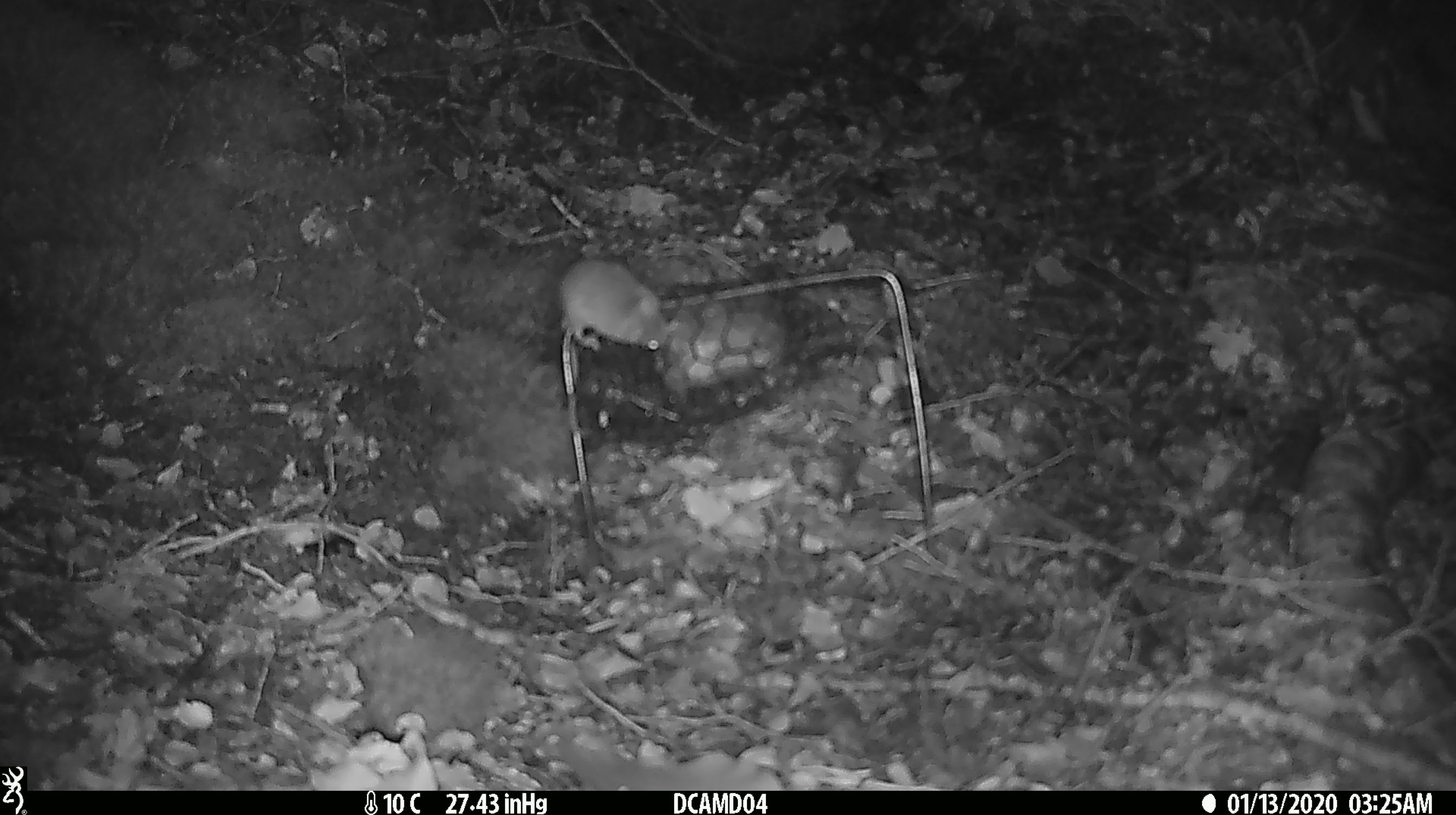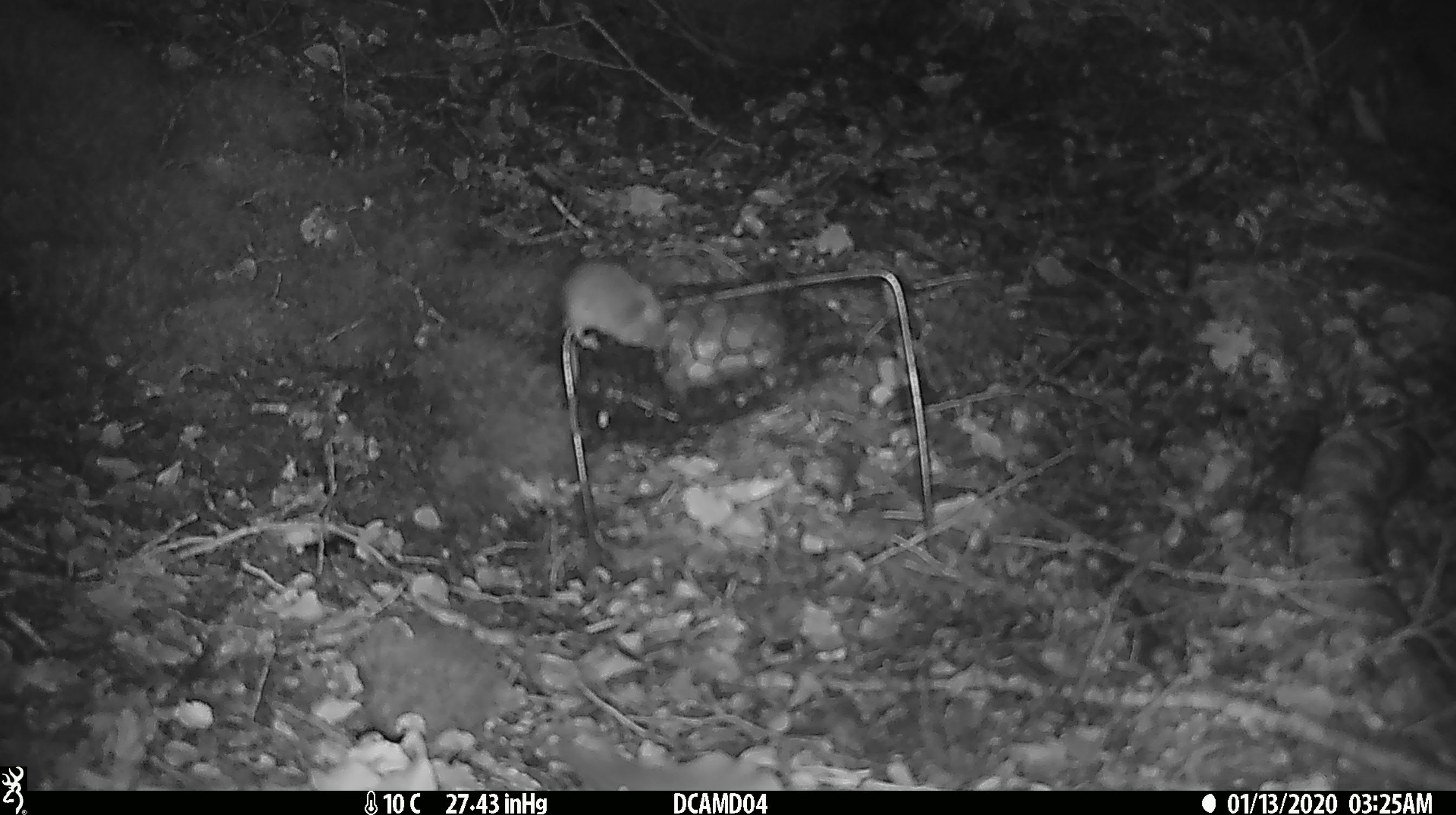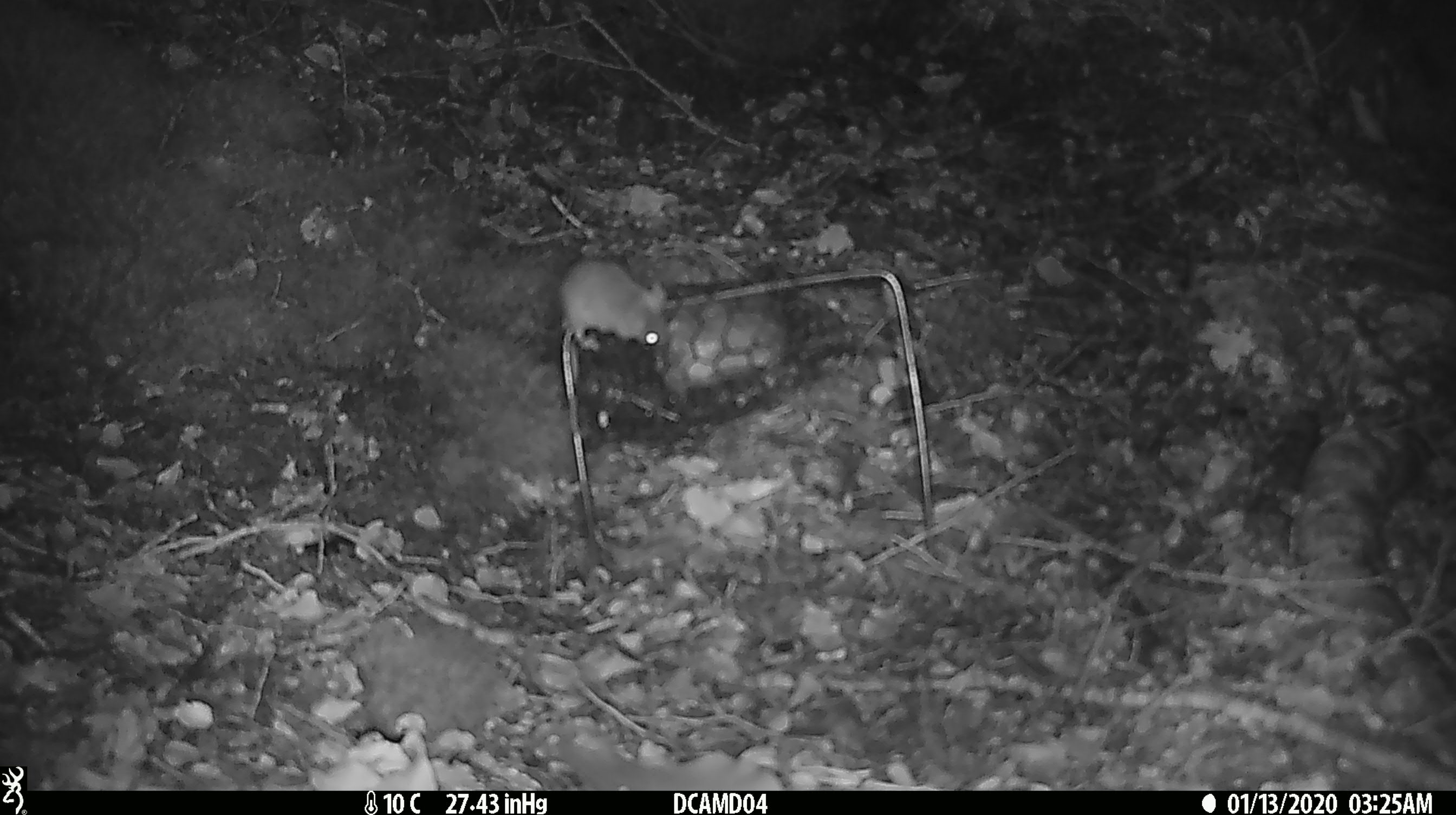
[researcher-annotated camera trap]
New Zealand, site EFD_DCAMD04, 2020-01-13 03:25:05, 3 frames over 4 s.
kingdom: Animalia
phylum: Chordata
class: Mammalia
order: Rodentia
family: Muridae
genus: Mus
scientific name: Mus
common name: mouse